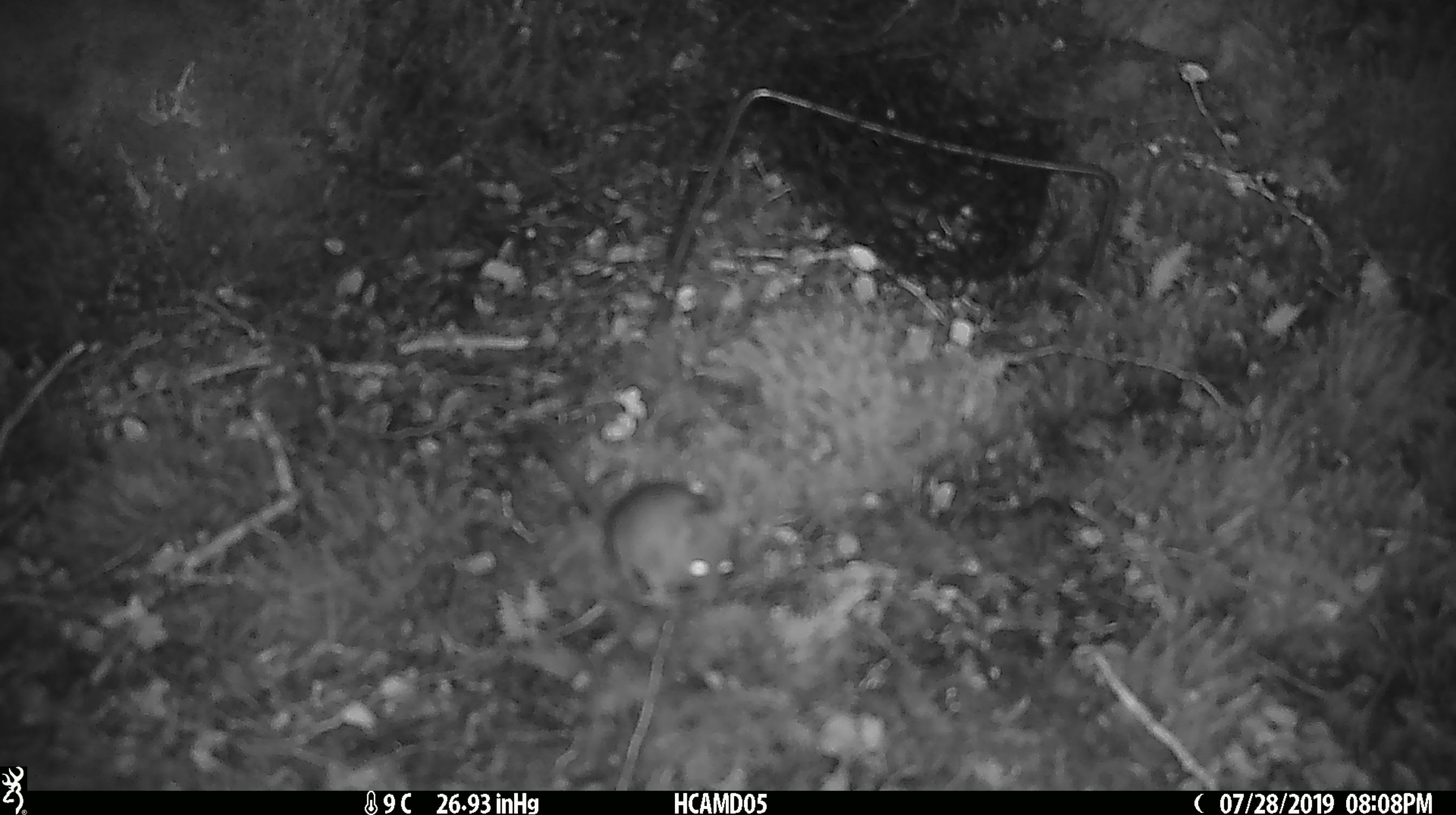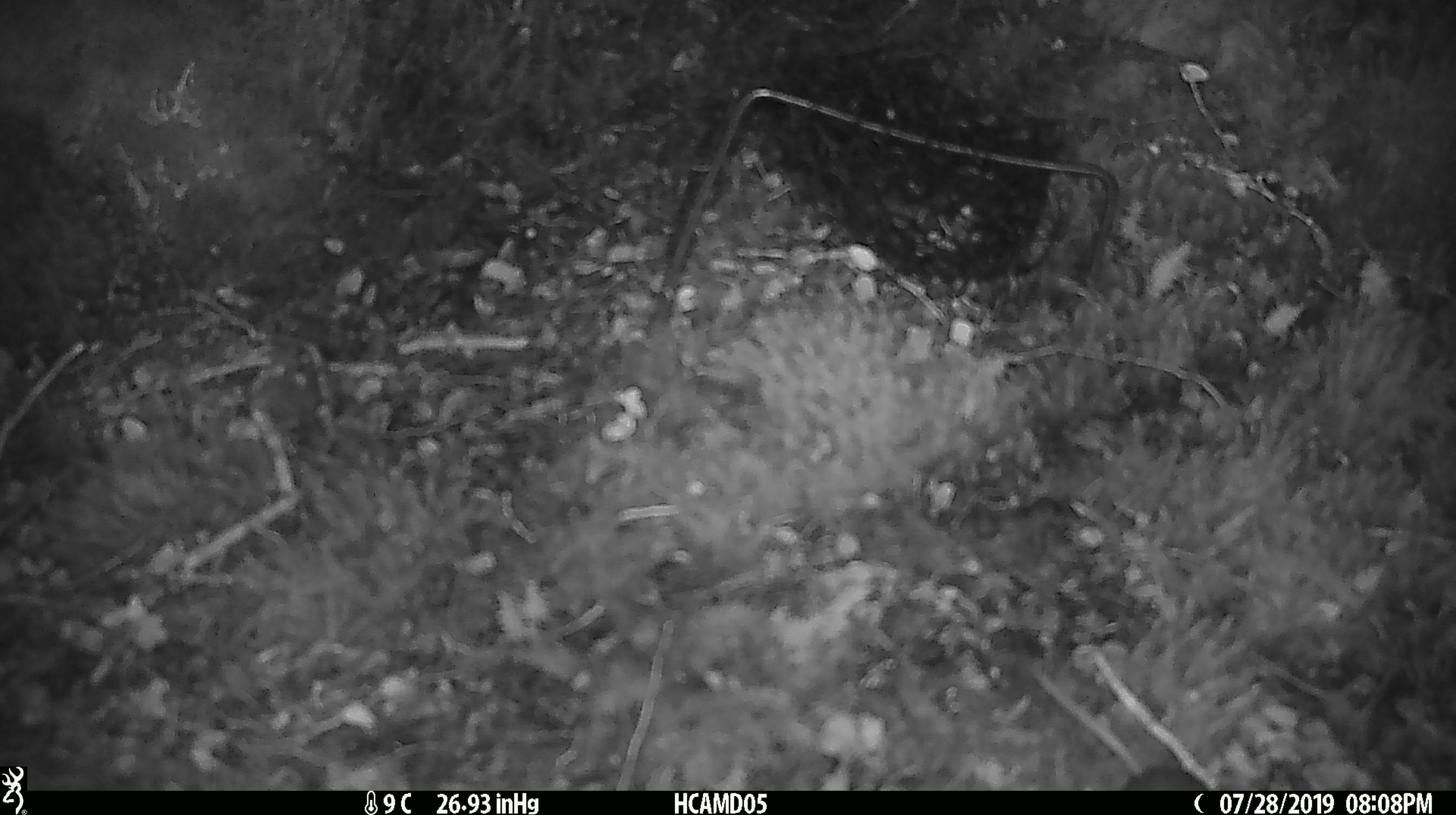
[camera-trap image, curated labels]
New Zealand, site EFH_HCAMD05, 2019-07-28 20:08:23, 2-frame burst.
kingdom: Animalia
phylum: Chordata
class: Mammalia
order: Rodentia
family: Muridae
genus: Mus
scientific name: Mus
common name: mouse